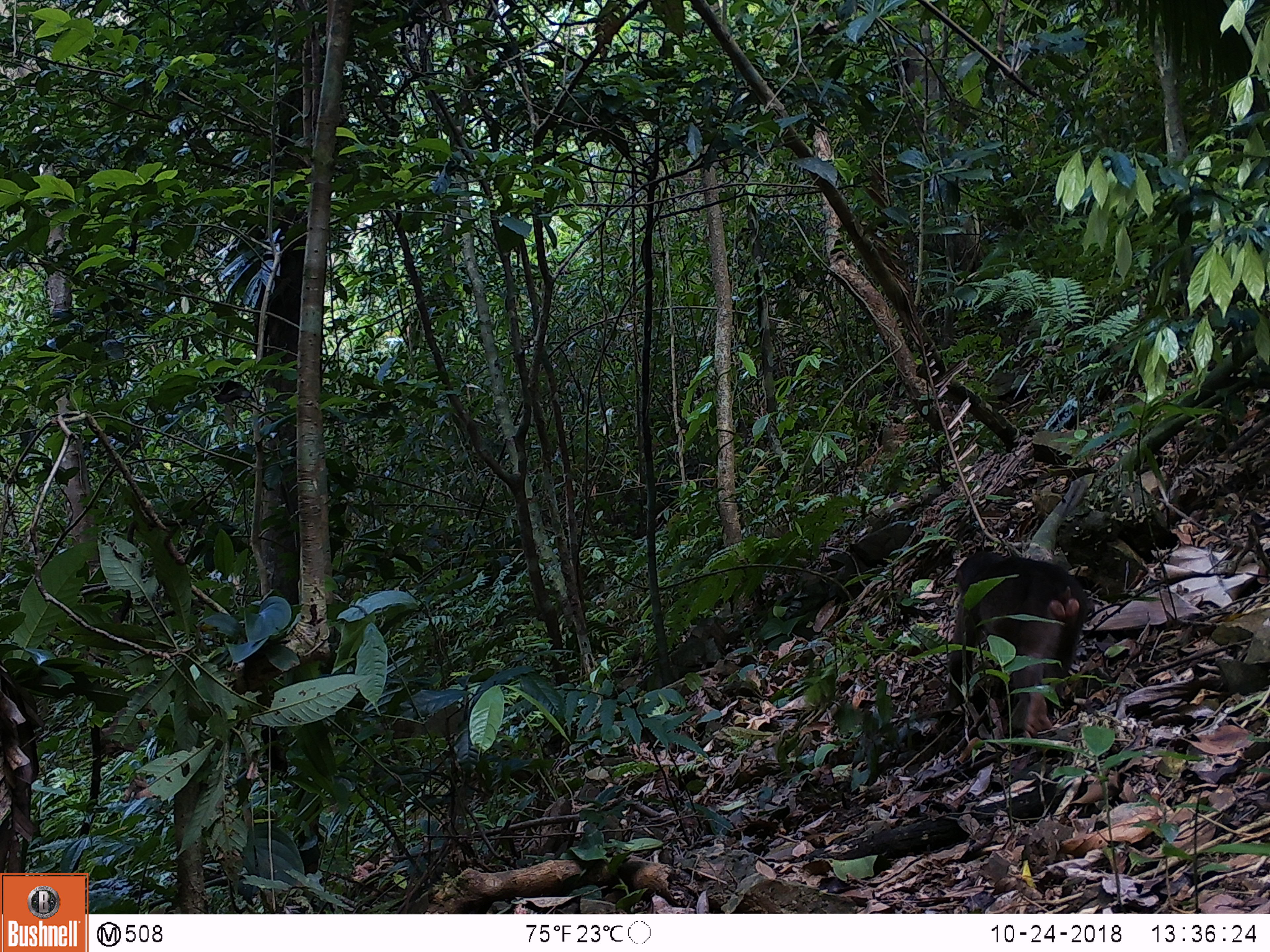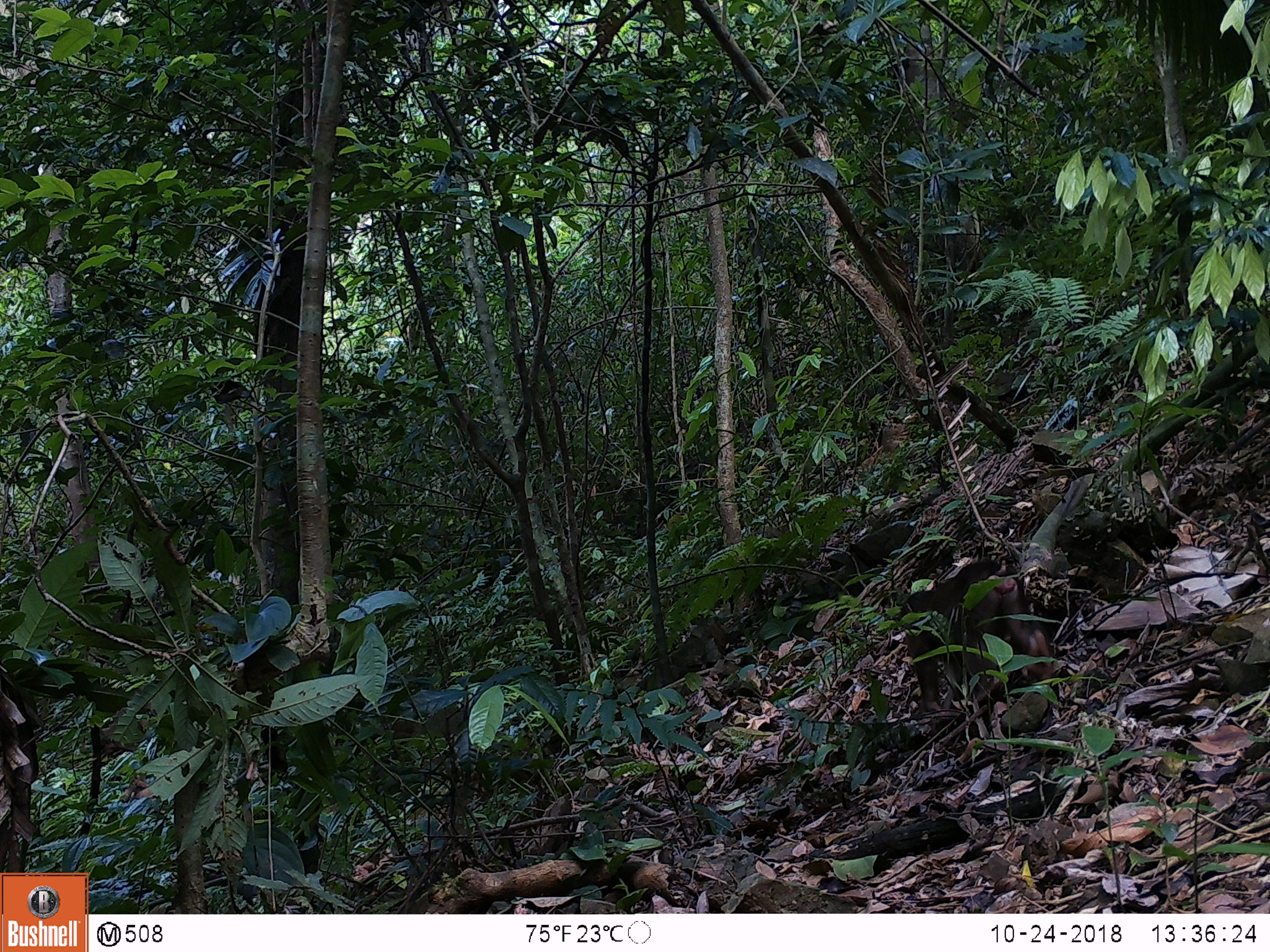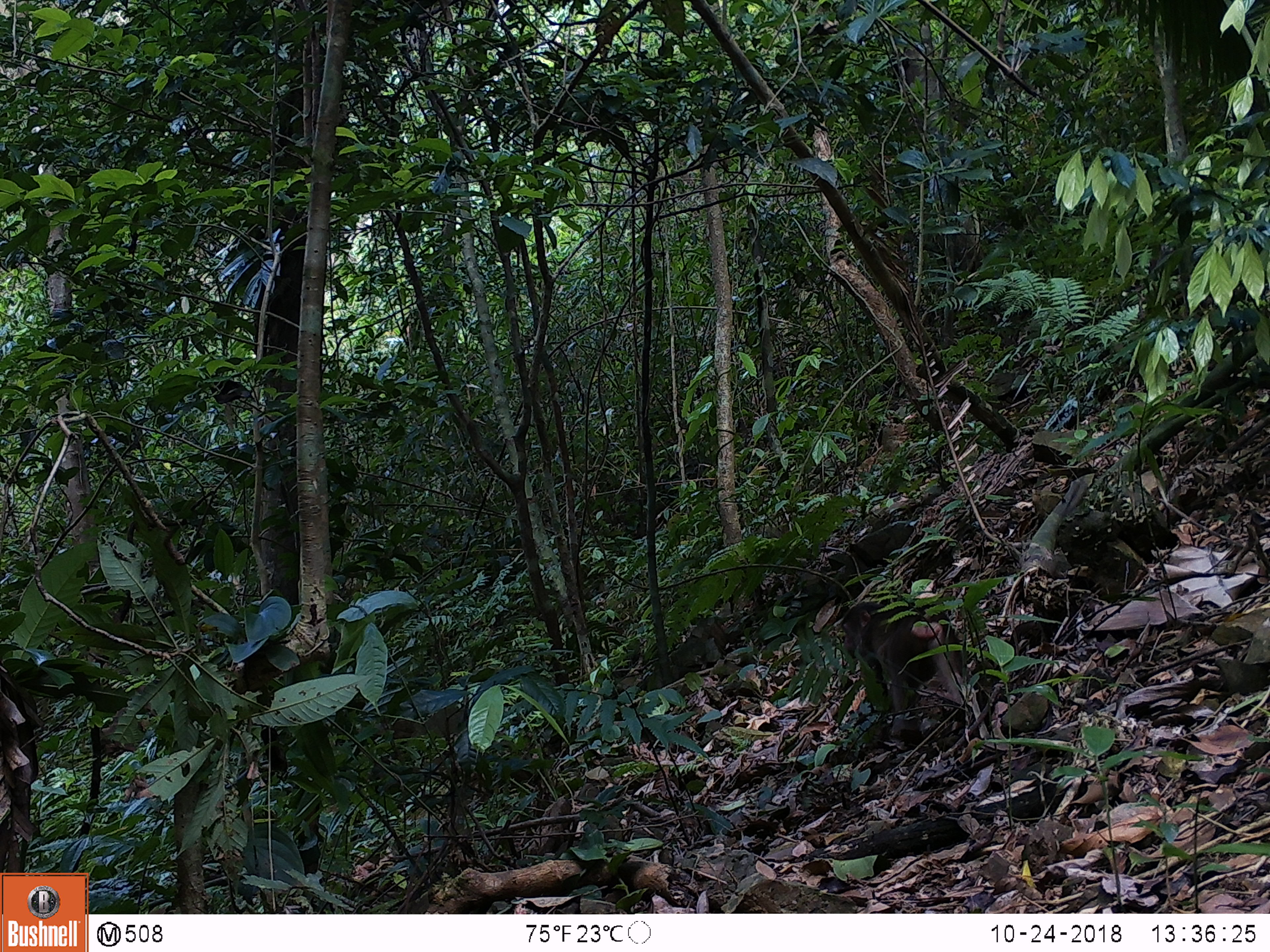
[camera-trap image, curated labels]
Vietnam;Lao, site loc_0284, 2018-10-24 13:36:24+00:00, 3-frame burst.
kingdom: Animalia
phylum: Chordata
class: Mammalia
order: Primates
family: Cercopithecidae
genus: Macaca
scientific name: Macaca arctoides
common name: stump-tailed macaque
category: stump tailed macaque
Stump tailed macaque (stump-tailed macaque) (Macaca arctoides). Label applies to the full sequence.